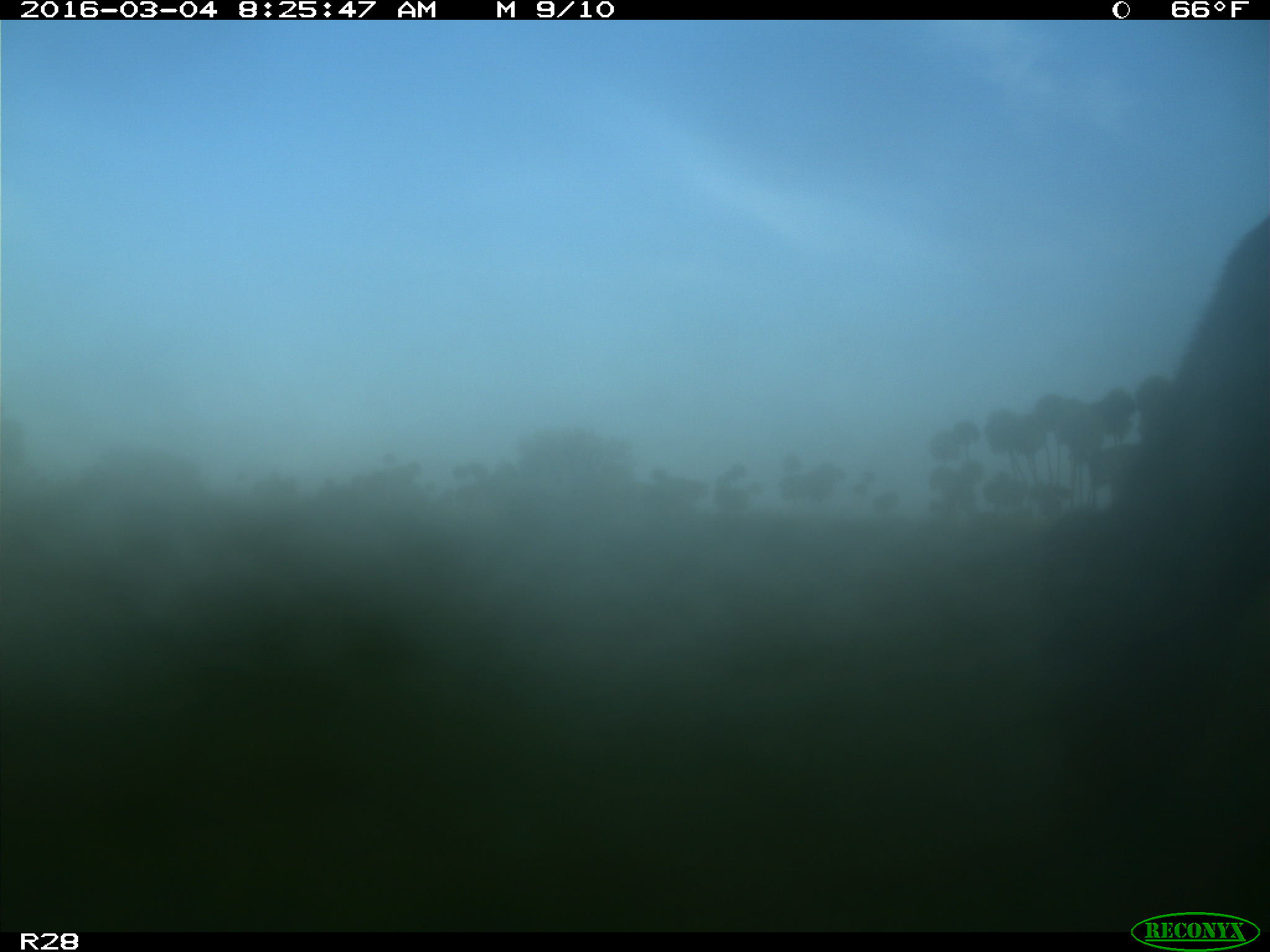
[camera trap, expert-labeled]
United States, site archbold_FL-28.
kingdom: Animalia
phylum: Chordata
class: Mammalia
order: Artiodactyla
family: Bovidae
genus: Bos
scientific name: Bos taurus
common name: domestic cow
Bos taurus (domestic cow).